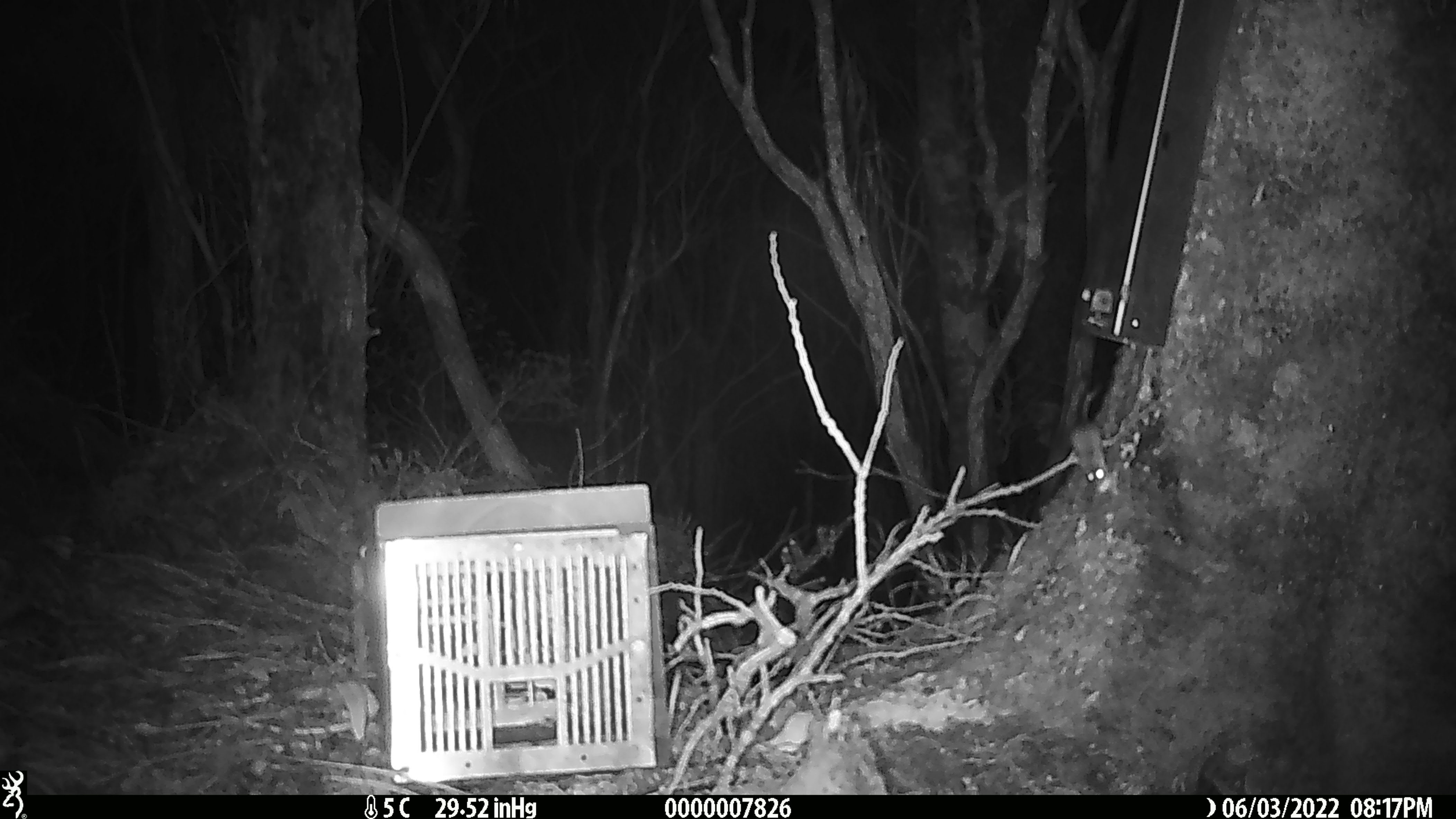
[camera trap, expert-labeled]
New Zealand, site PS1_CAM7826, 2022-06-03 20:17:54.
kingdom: Animalia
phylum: Chordata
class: Mammalia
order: Rodentia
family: Muridae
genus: Mus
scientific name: Mus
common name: mouse